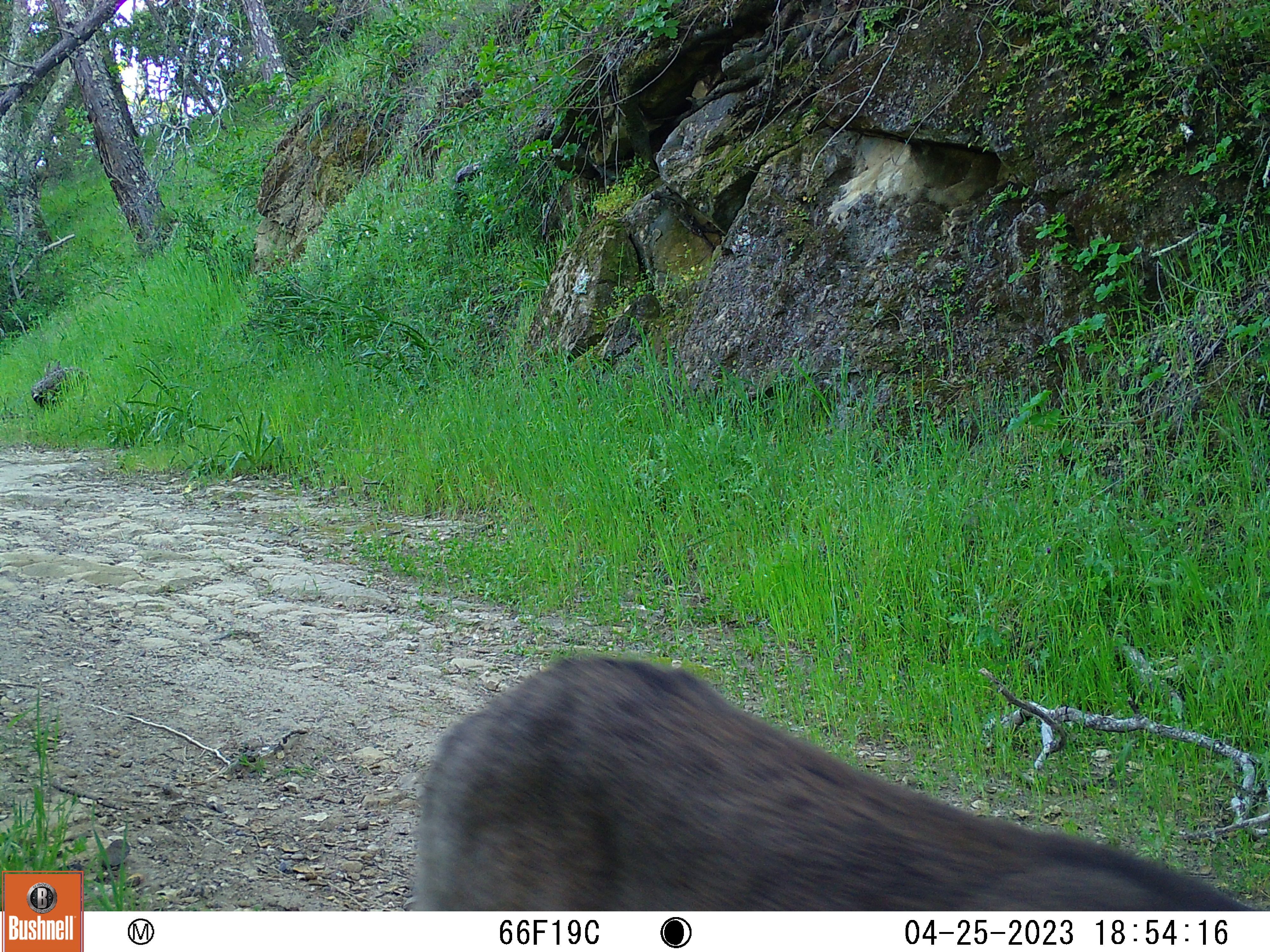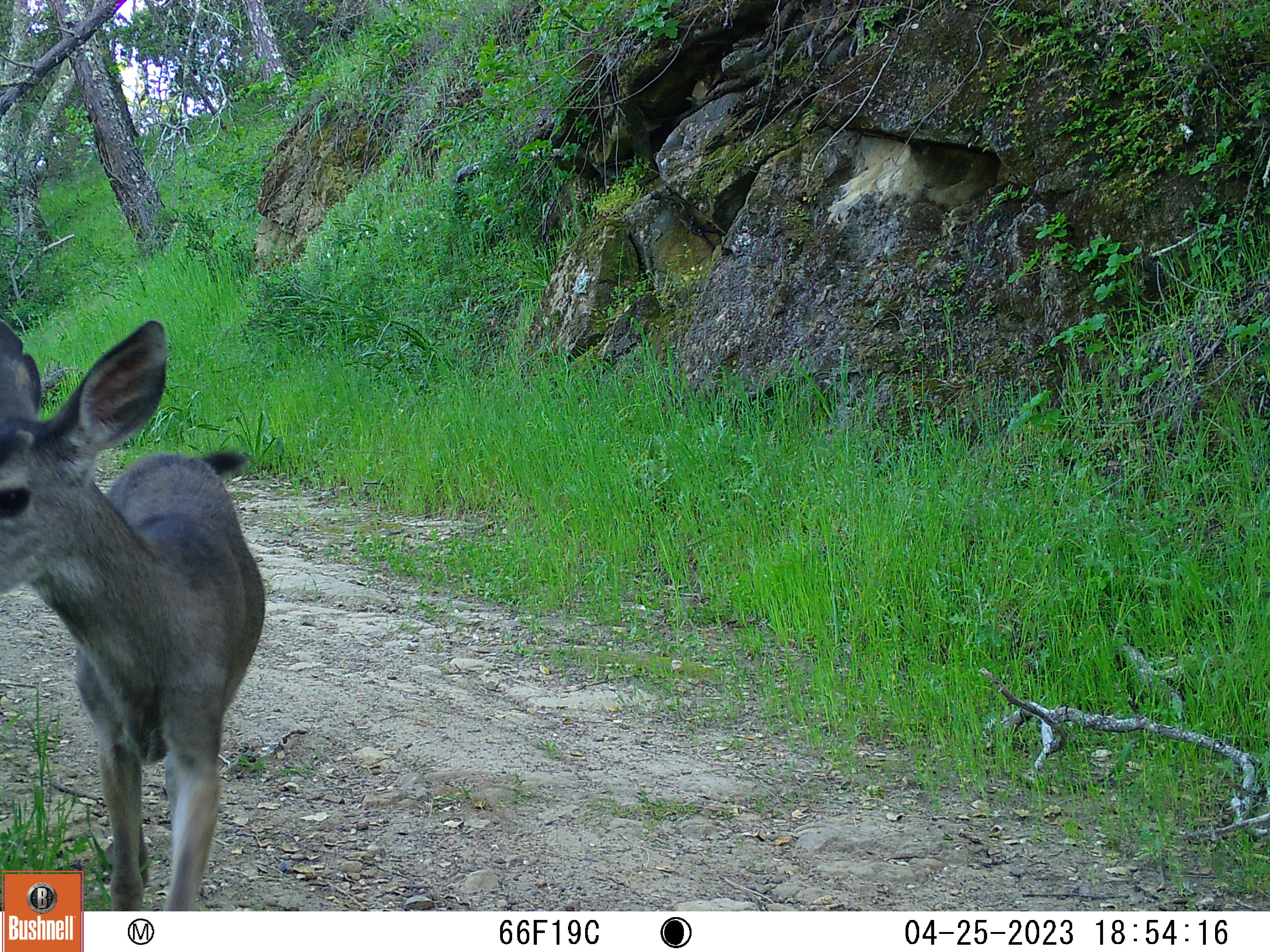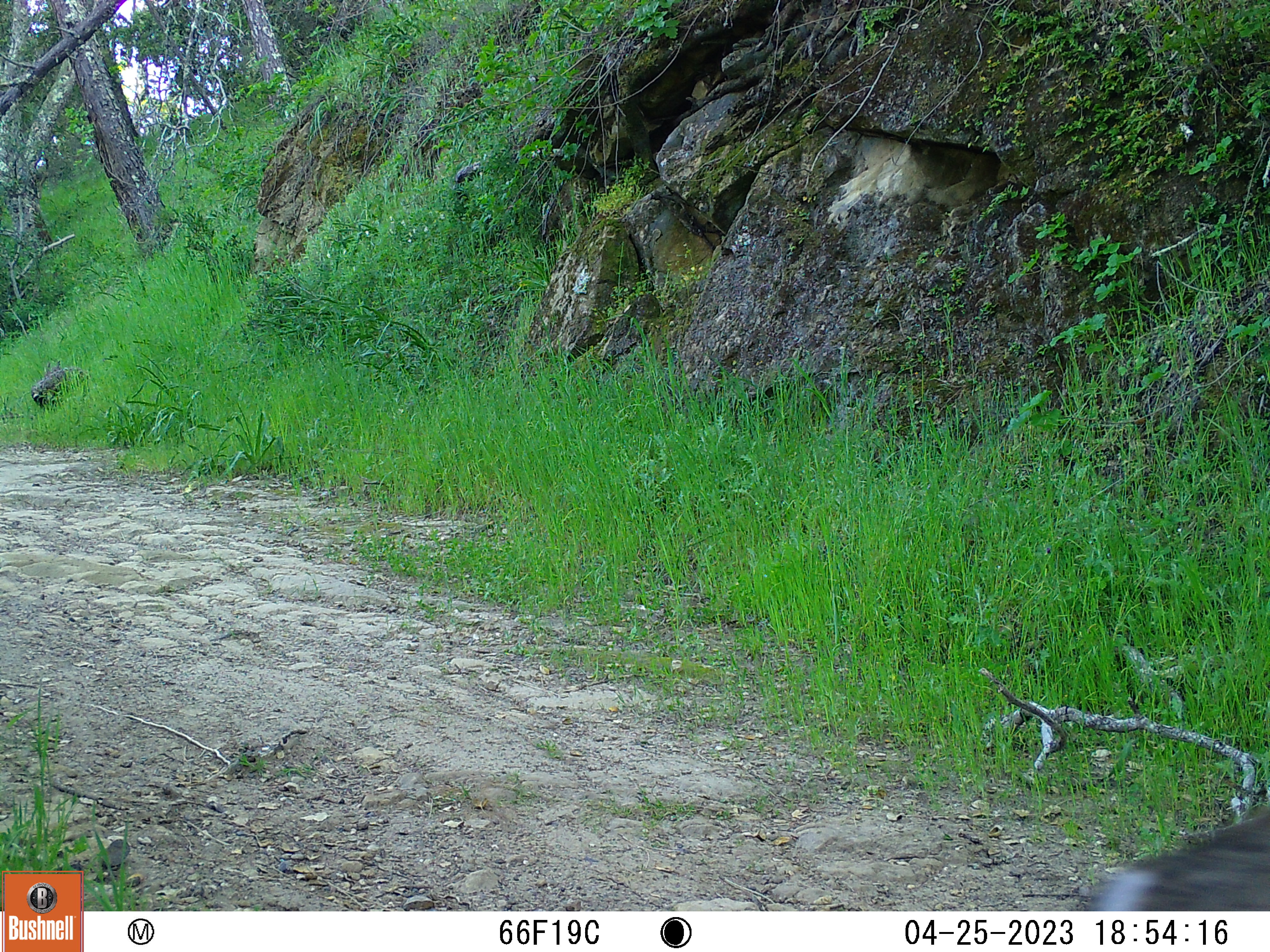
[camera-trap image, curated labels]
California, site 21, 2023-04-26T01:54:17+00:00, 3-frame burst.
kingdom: Animalia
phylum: Chordata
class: Mammalia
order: Artiodactyla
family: Cervidae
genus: Odocoileus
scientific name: Odocoileus hemionus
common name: mule deer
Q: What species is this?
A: Mule deer (Odocoileus hemionus).